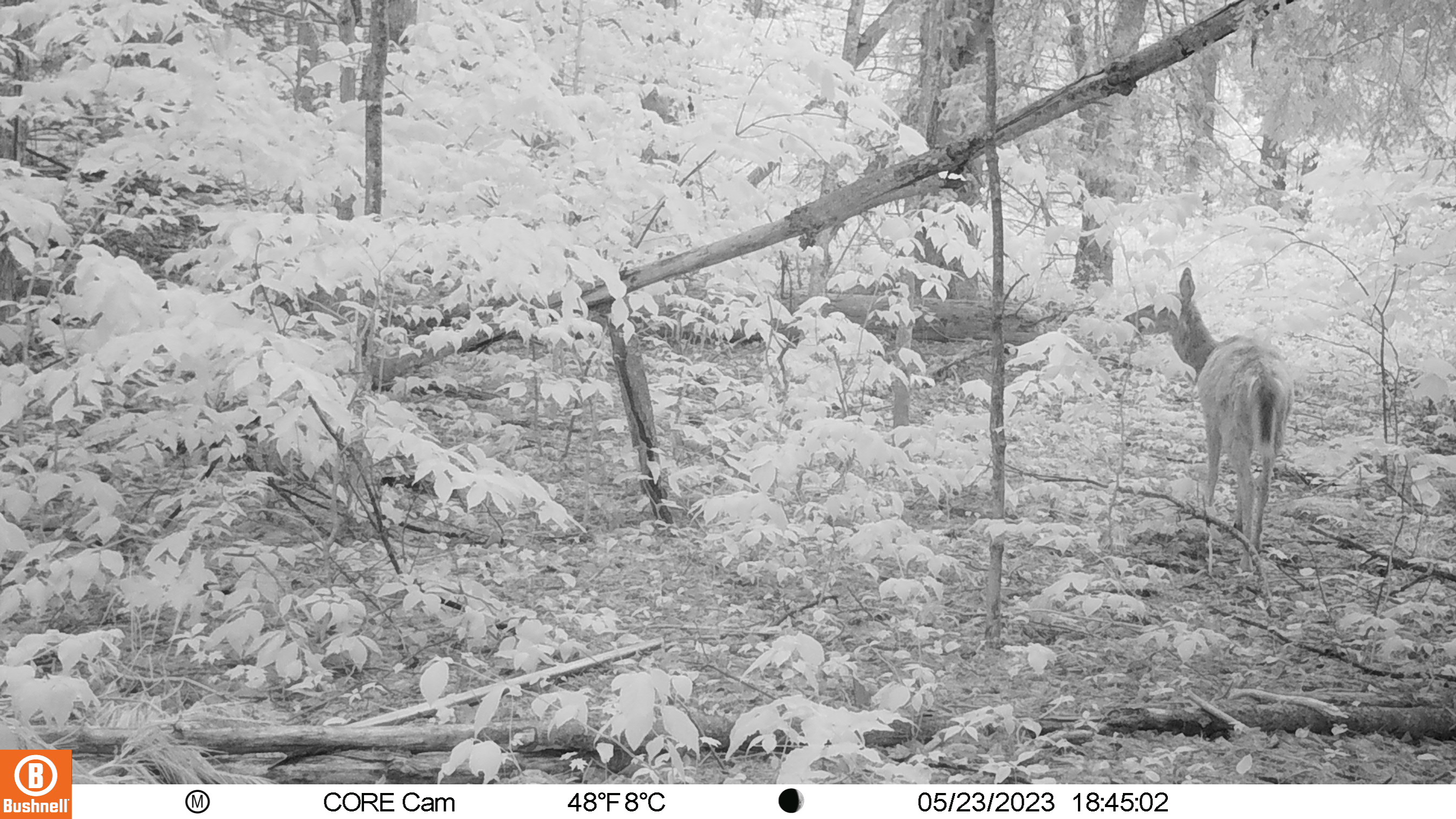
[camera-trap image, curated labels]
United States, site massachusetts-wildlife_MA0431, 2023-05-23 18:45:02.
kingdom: Animalia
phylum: Chordata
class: Mammalia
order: Artiodactyla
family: Cervidae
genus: Odocoileus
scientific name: Odocoileus virginianus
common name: white-tailed deer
White-tailed deer (Odocoileus virginianus).